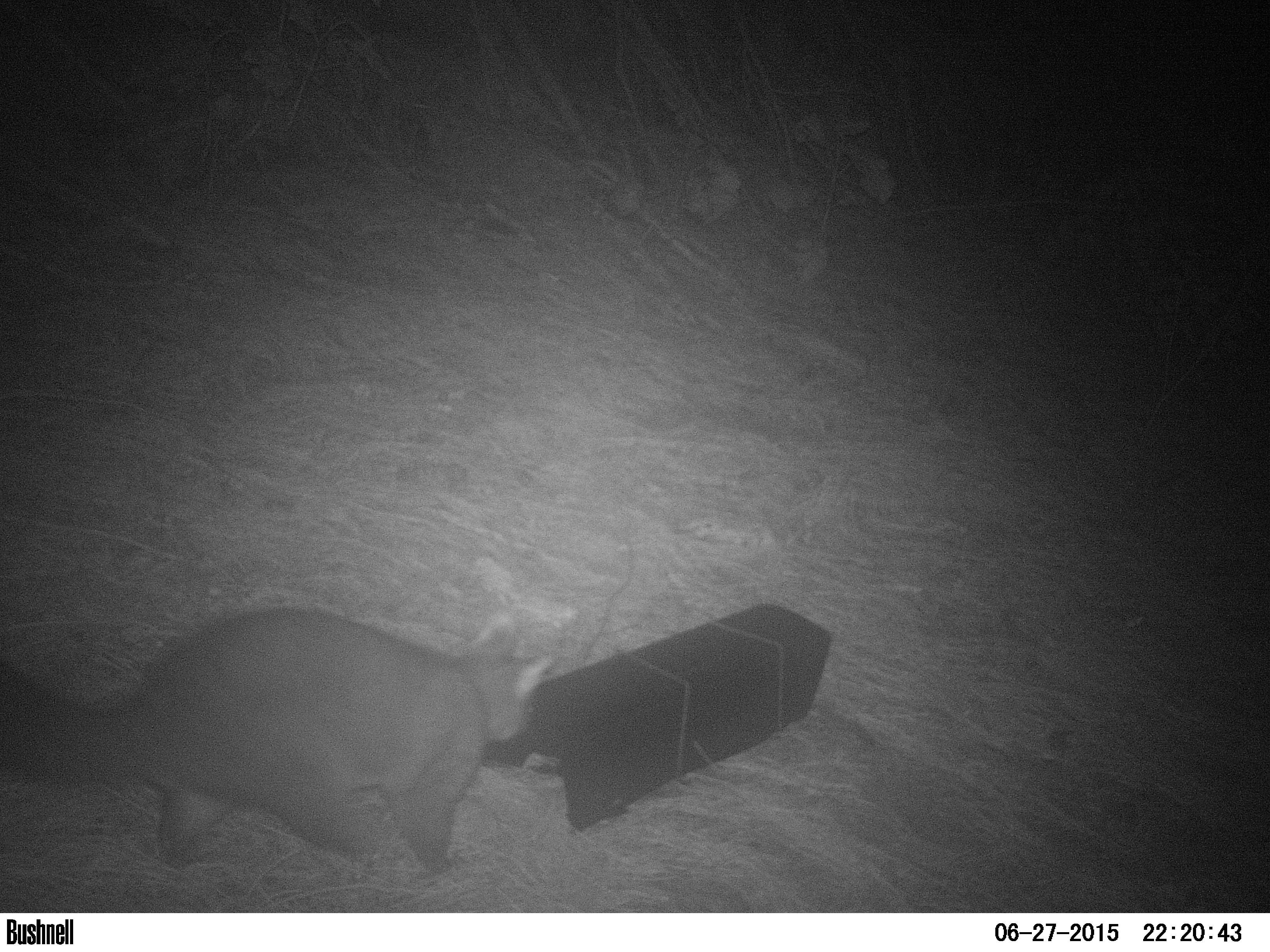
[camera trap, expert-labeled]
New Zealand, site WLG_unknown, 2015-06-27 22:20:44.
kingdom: Animalia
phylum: Chordata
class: Mammalia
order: Diprotodontia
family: Phalangeridae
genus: Trichosurus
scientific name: Trichosurus vulpecula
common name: common brushtail possum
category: possum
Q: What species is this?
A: Possum (common brushtail possum) (Trichosurus vulpecula).